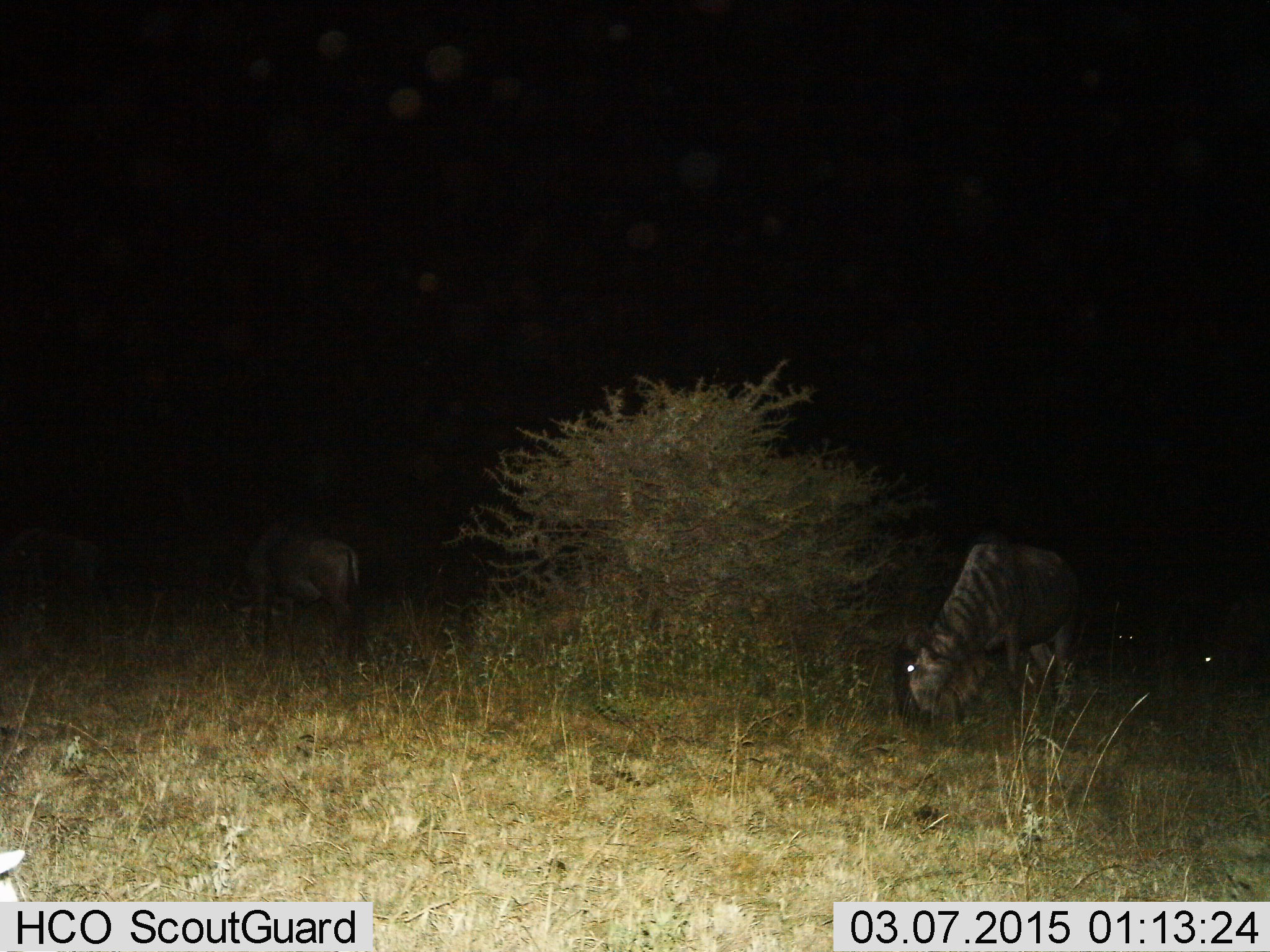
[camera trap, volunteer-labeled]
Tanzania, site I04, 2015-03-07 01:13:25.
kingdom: Animalia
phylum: Chordata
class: Mammalia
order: Artiodactyla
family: Bovidae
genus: Connochaetes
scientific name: Connochaetes taurinus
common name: blue wildebeest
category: wildebeest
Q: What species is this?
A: Wildebeest (blue wildebeest) (Connochaetes taurinus).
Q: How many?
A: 2.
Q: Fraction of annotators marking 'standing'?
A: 10%.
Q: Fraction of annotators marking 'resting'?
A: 0%.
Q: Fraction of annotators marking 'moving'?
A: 10%.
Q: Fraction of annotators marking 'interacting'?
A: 0%.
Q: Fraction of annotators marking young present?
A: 0%.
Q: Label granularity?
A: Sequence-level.